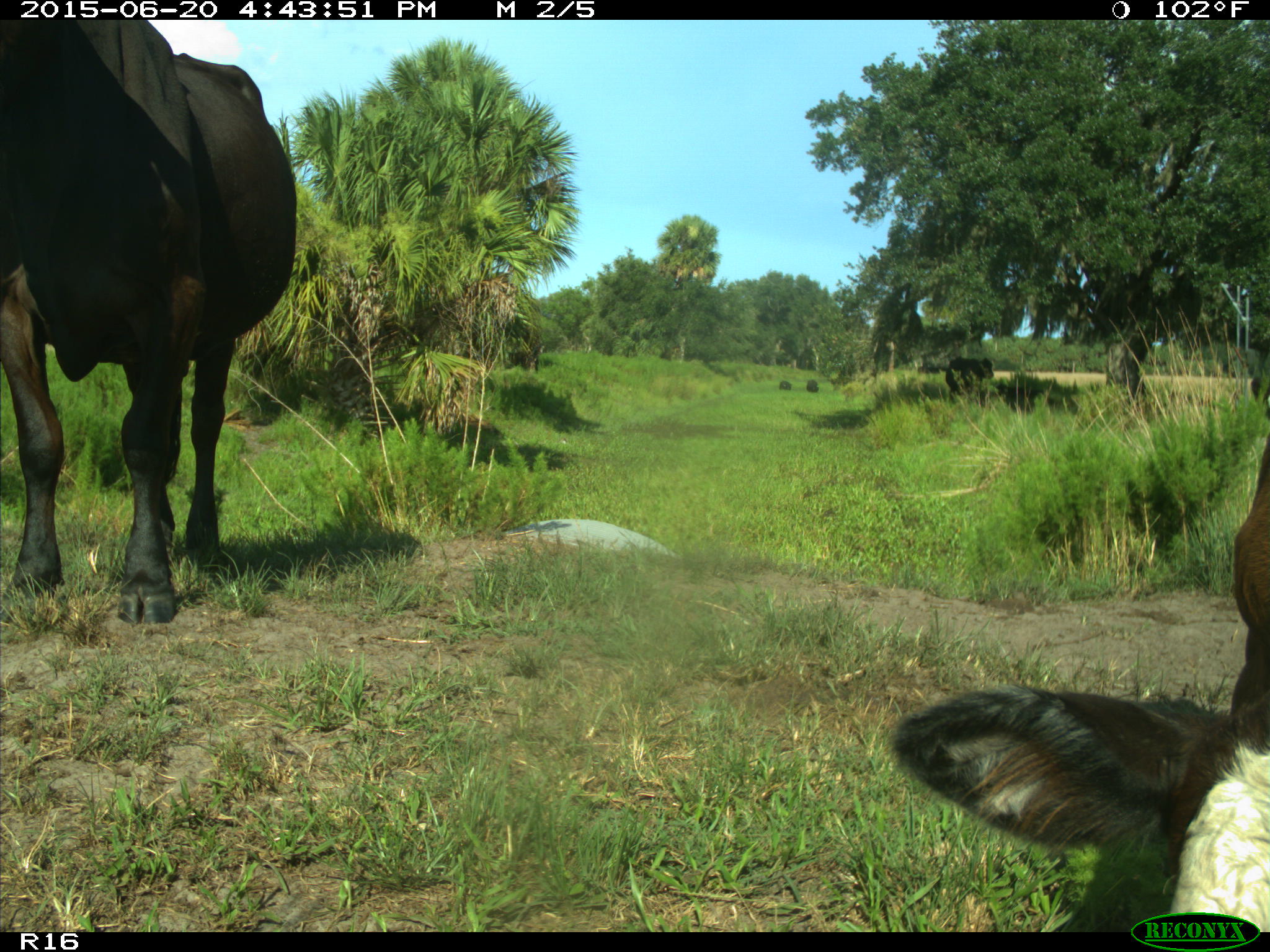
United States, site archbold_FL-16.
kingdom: Animalia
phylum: Chordata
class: Mammalia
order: Artiodactyla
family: Bovidae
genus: Bos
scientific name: Bos taurus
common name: domestic cow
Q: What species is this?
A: Bos taurus (domestic cow).